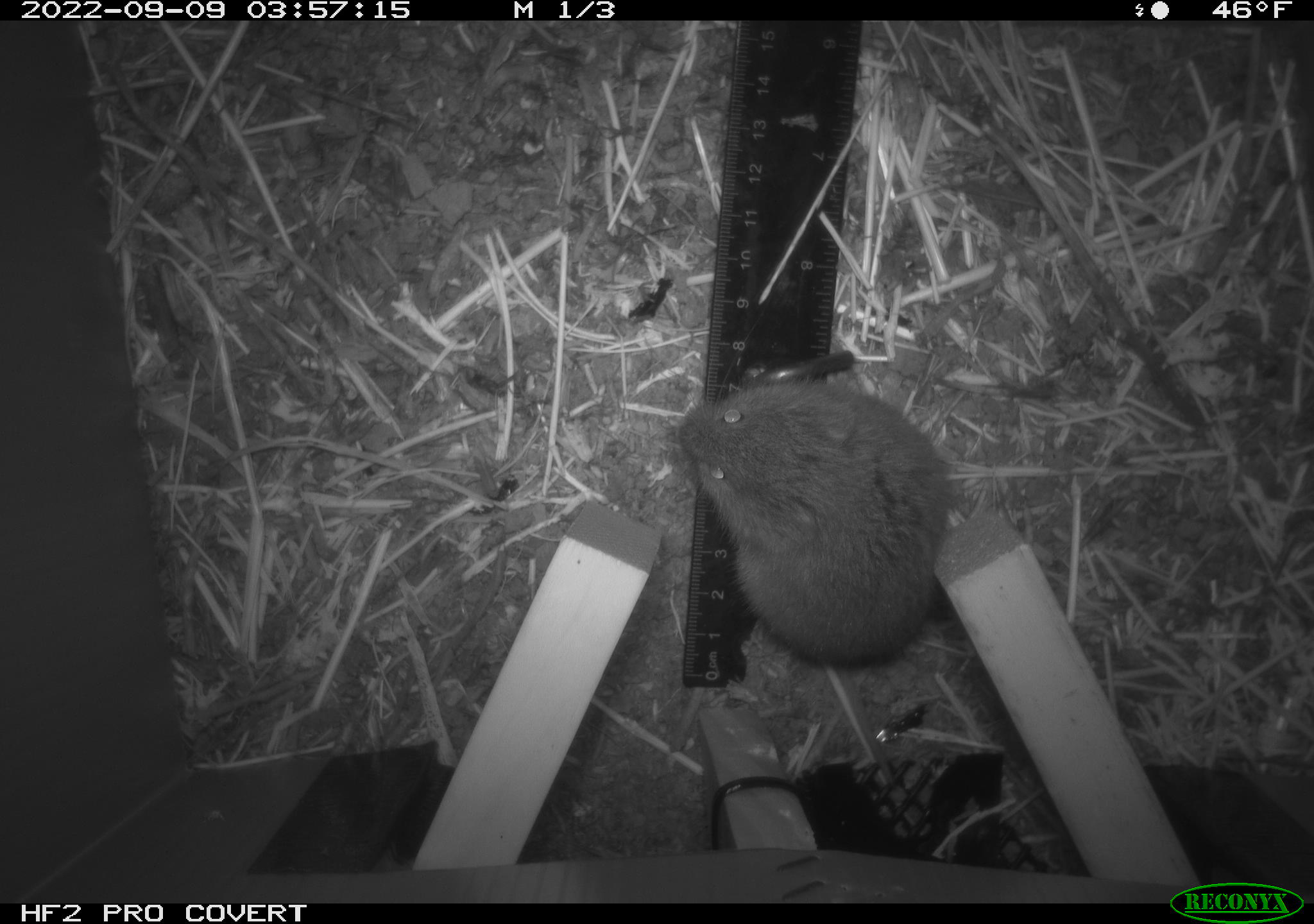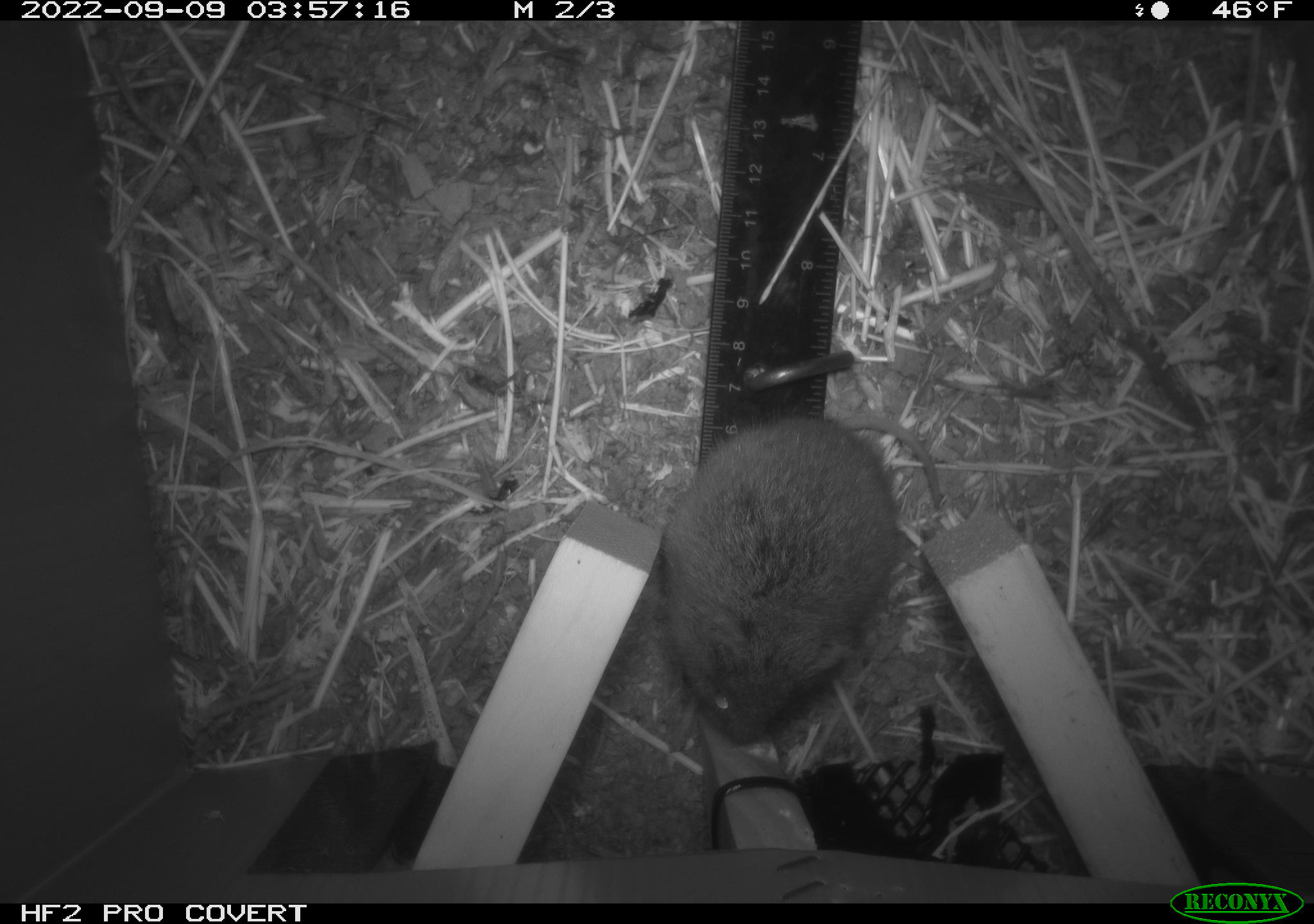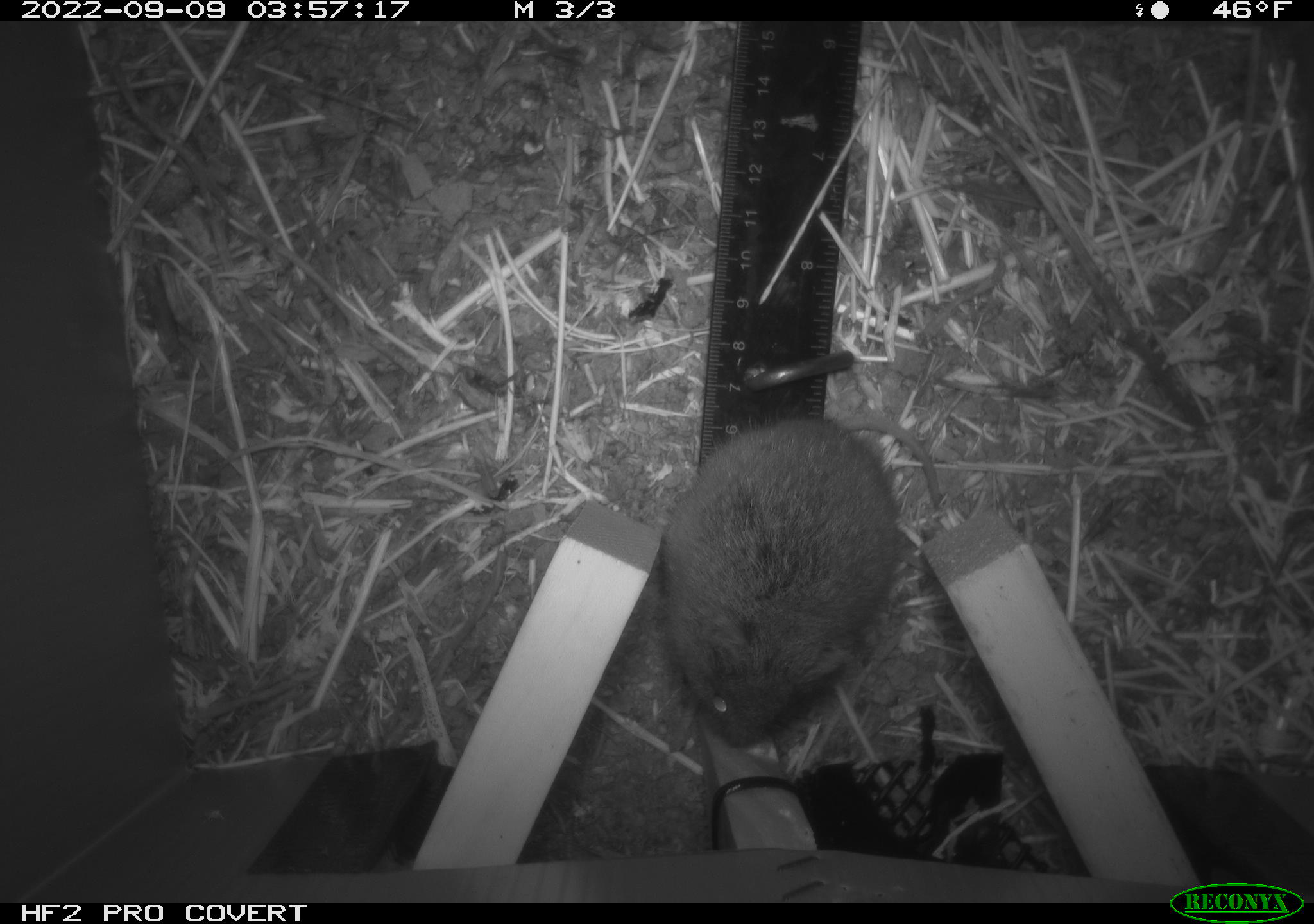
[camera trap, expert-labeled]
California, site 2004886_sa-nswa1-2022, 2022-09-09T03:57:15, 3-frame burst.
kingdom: Animalia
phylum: Chordata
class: Mammalia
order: Rodentia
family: Cricetidae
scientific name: Cricetidae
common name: hamsters, voles, lemmings, and allies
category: cricetidae family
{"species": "cricetidae family (hamsters, voles, lemmings, and allies) (Cricetidae)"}